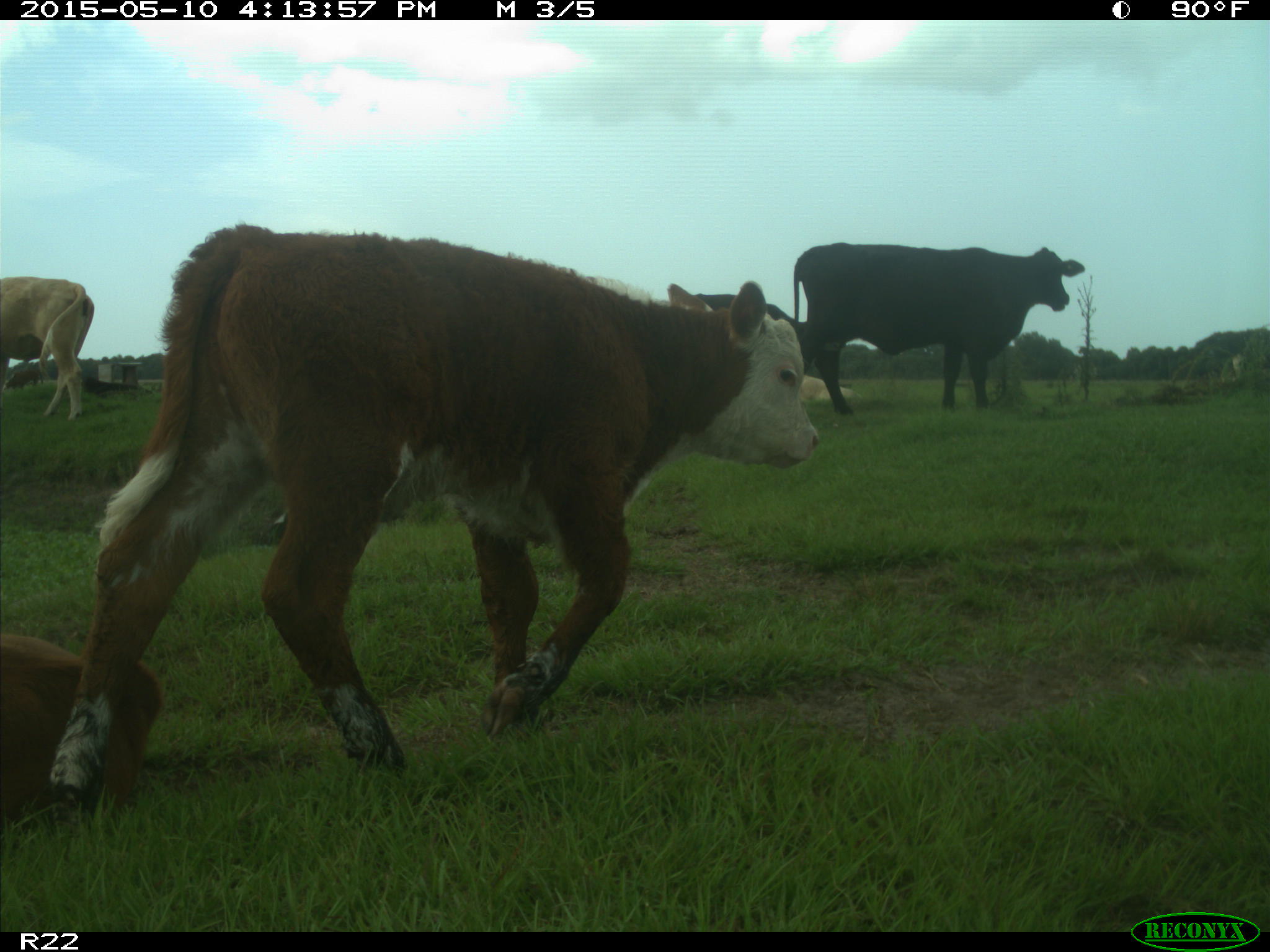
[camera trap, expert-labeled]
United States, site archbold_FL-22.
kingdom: Animalia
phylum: Chordata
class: Mammalia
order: Artiodactyla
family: Bovidae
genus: Bos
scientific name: Bos taurus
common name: domestic cow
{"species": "Bos taurus (domestic cow)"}